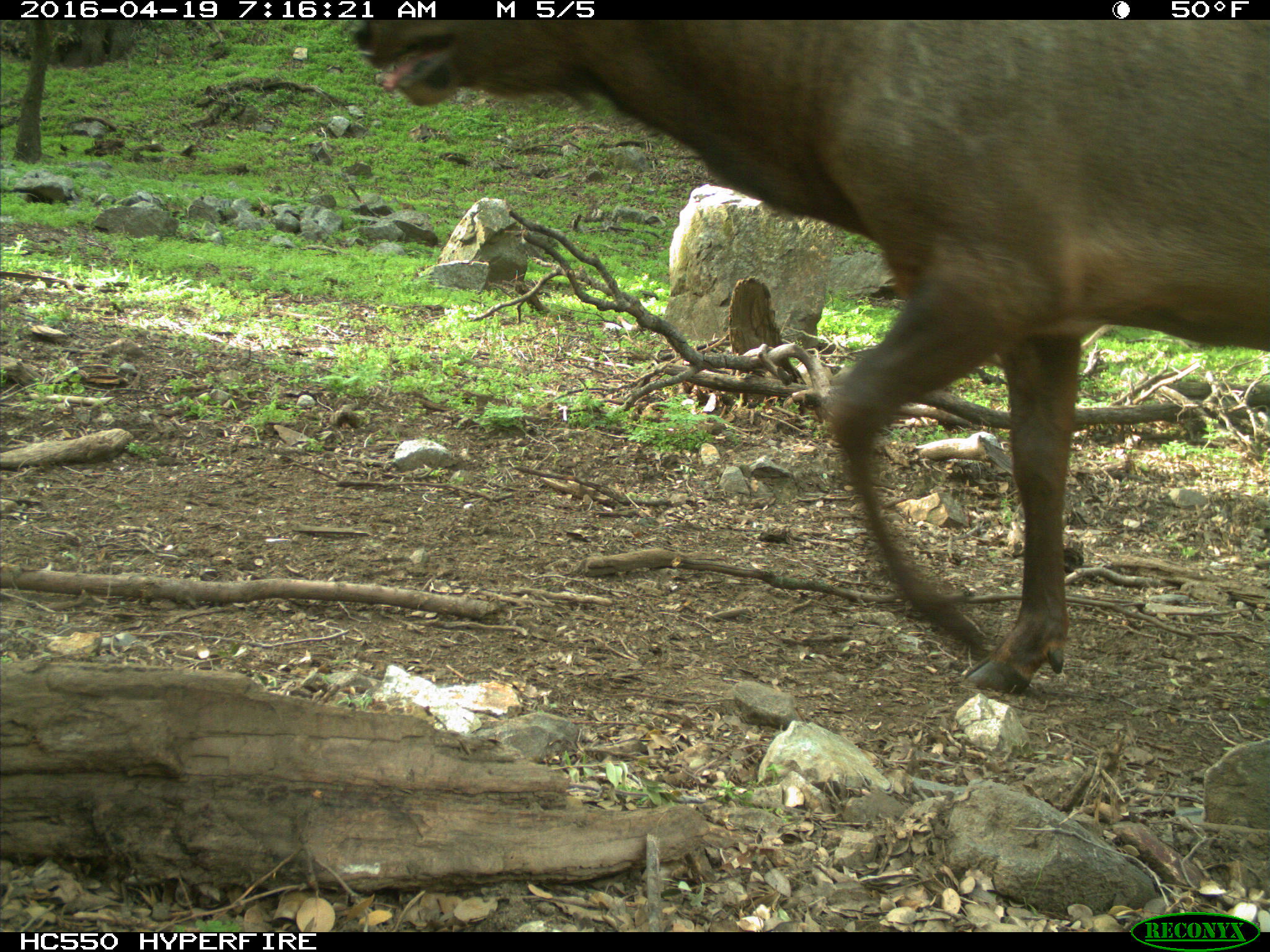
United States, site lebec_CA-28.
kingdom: Animalia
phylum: Chordata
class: Mammalia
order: Artiodactyla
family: Cervidae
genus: Cervus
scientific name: Cervus canadensis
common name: elk